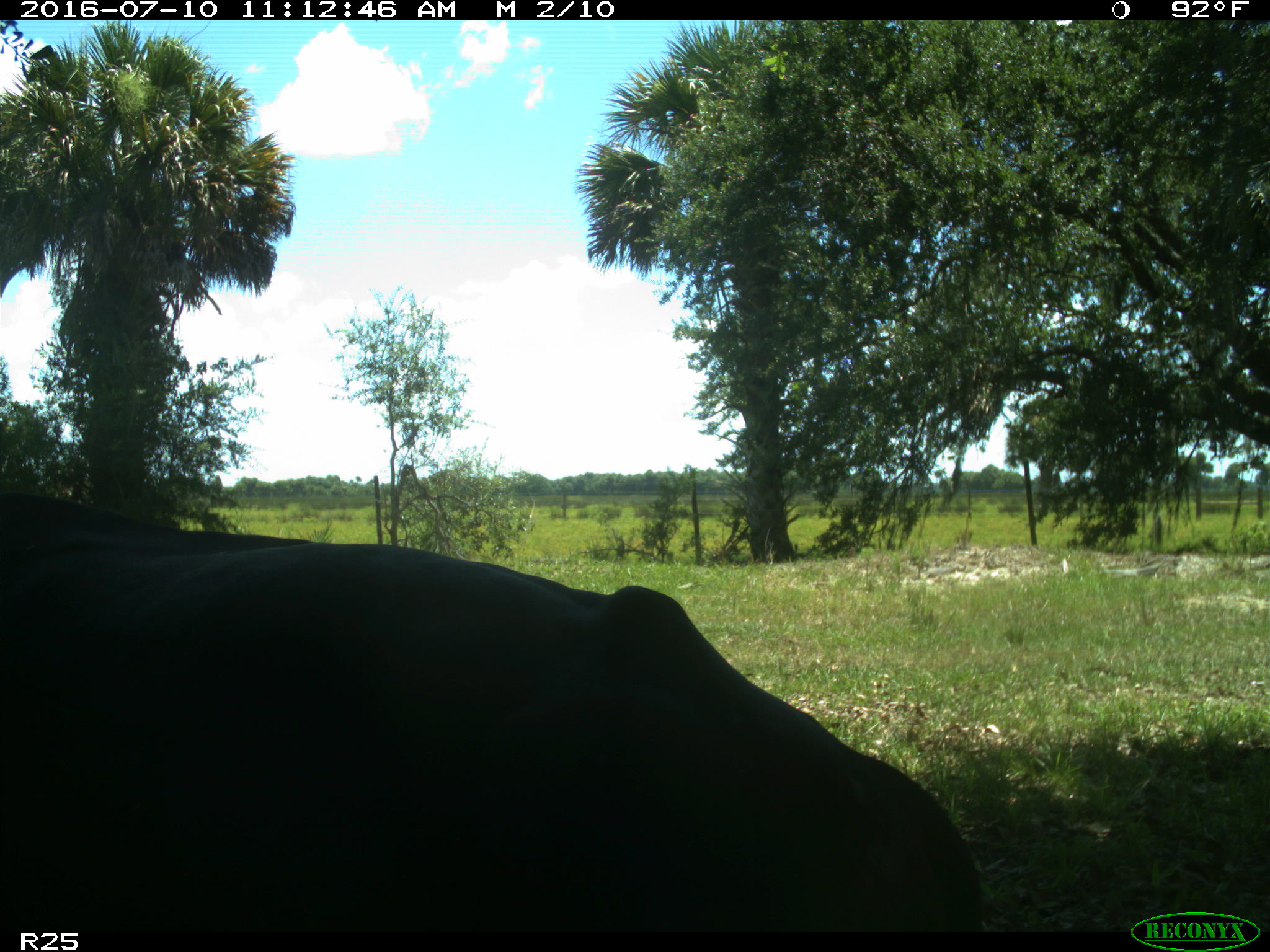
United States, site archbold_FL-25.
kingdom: Animalia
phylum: Chordata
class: Mammalia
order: Artiodactyla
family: Bovidae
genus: Bos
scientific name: Bos taurus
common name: domestic cow